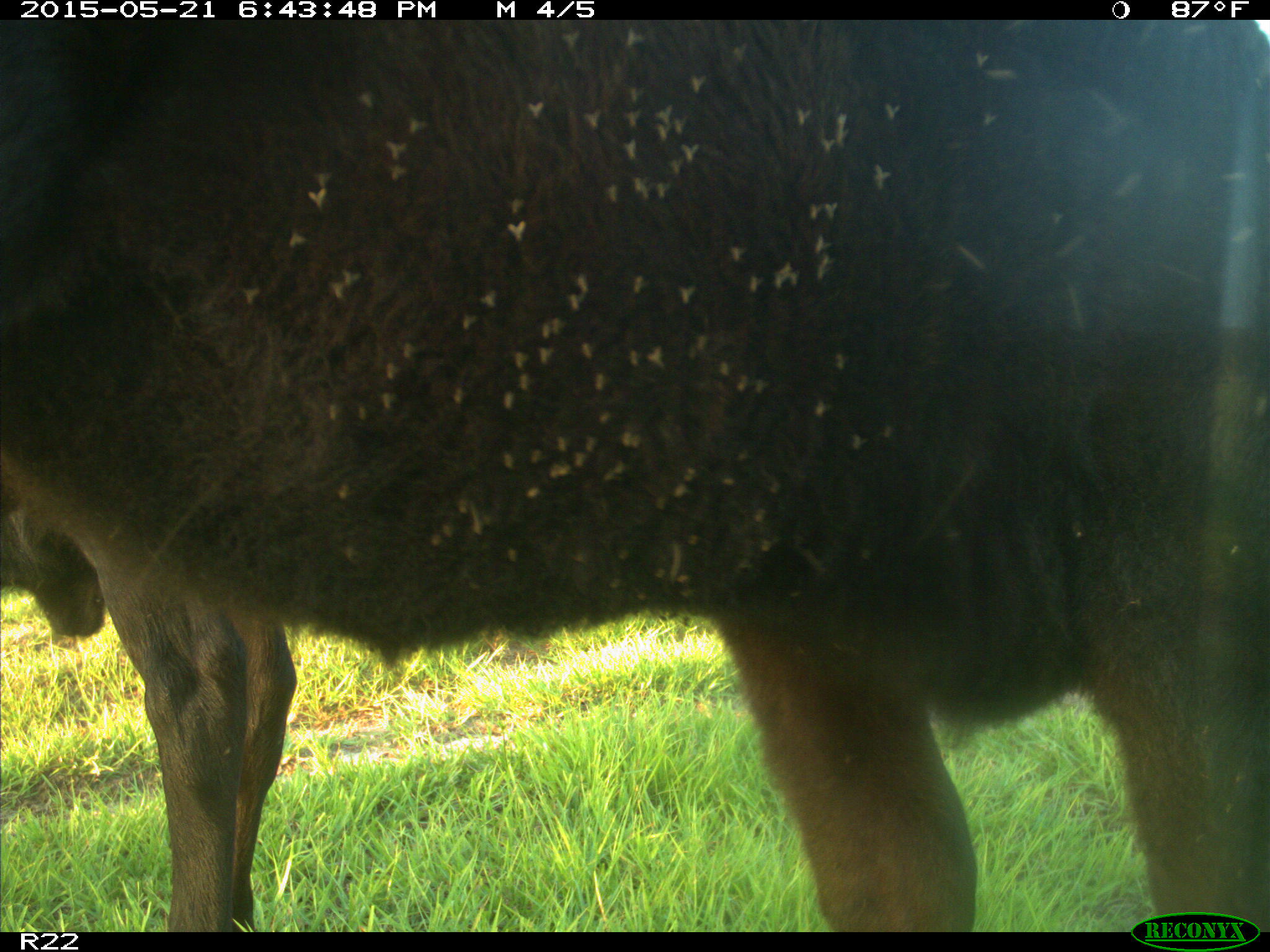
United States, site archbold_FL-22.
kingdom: Animalia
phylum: Chordata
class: Mammalia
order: Artiodactyla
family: Bovidae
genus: Bos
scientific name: Bos taurus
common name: domestic cow